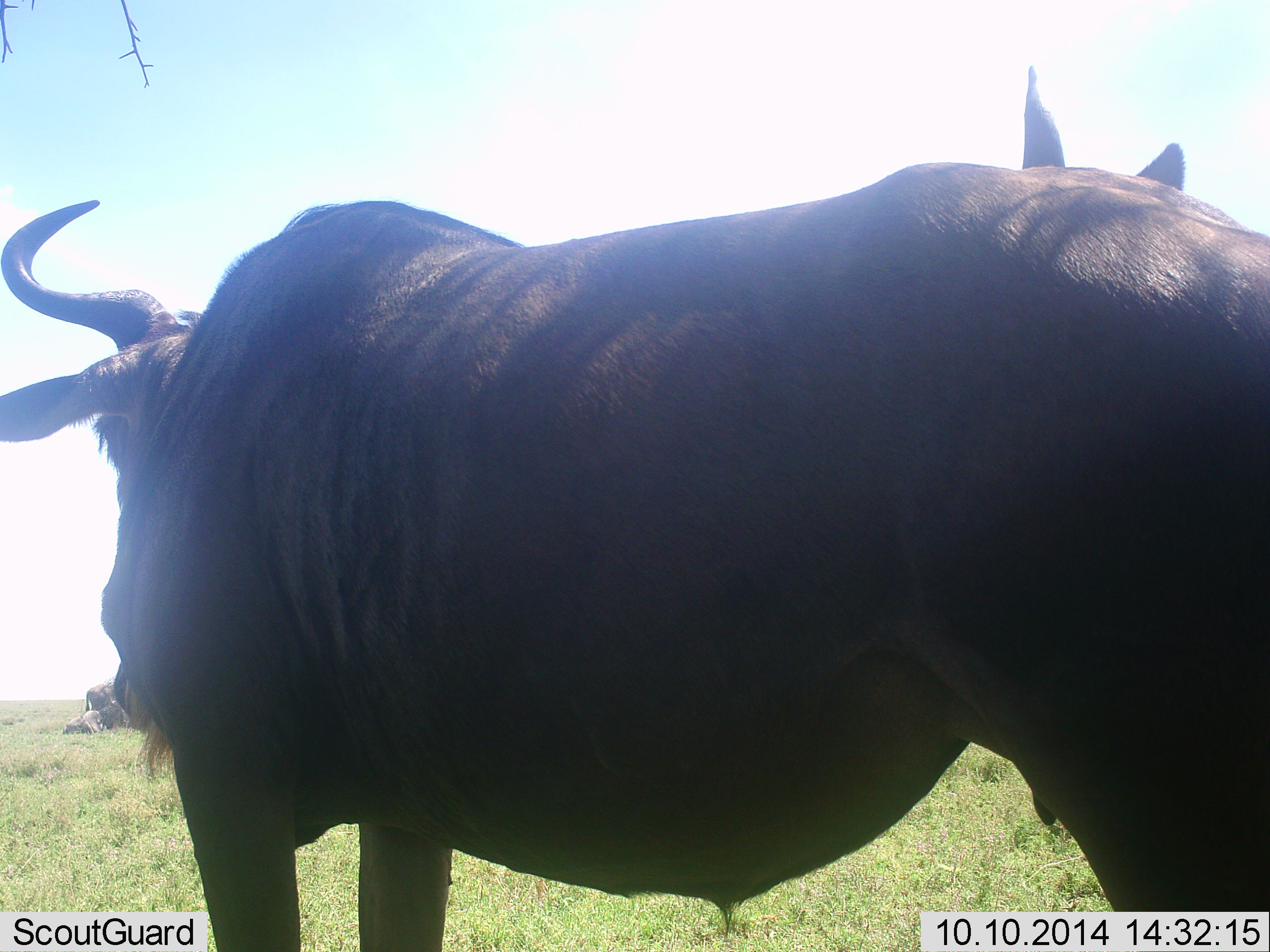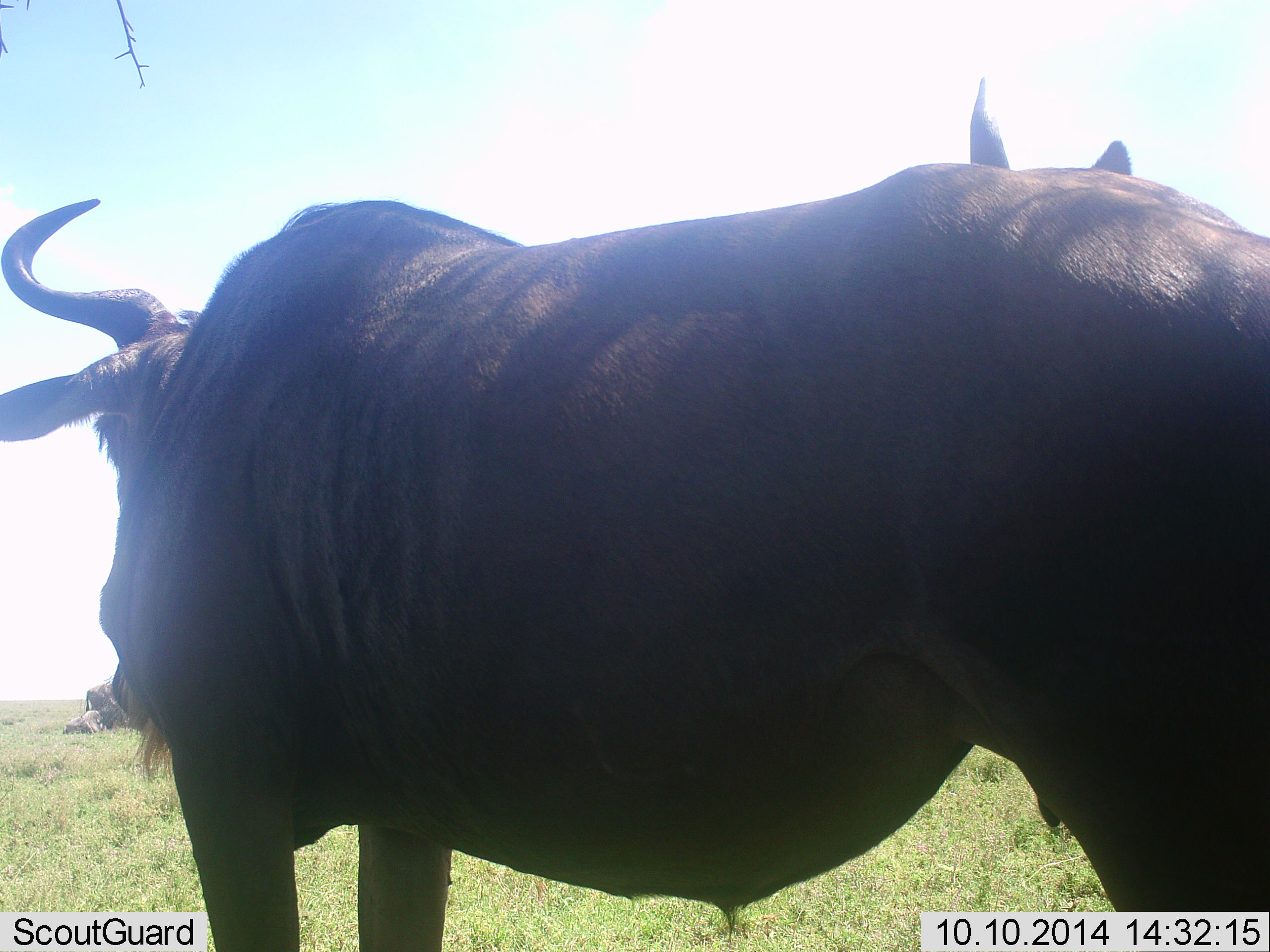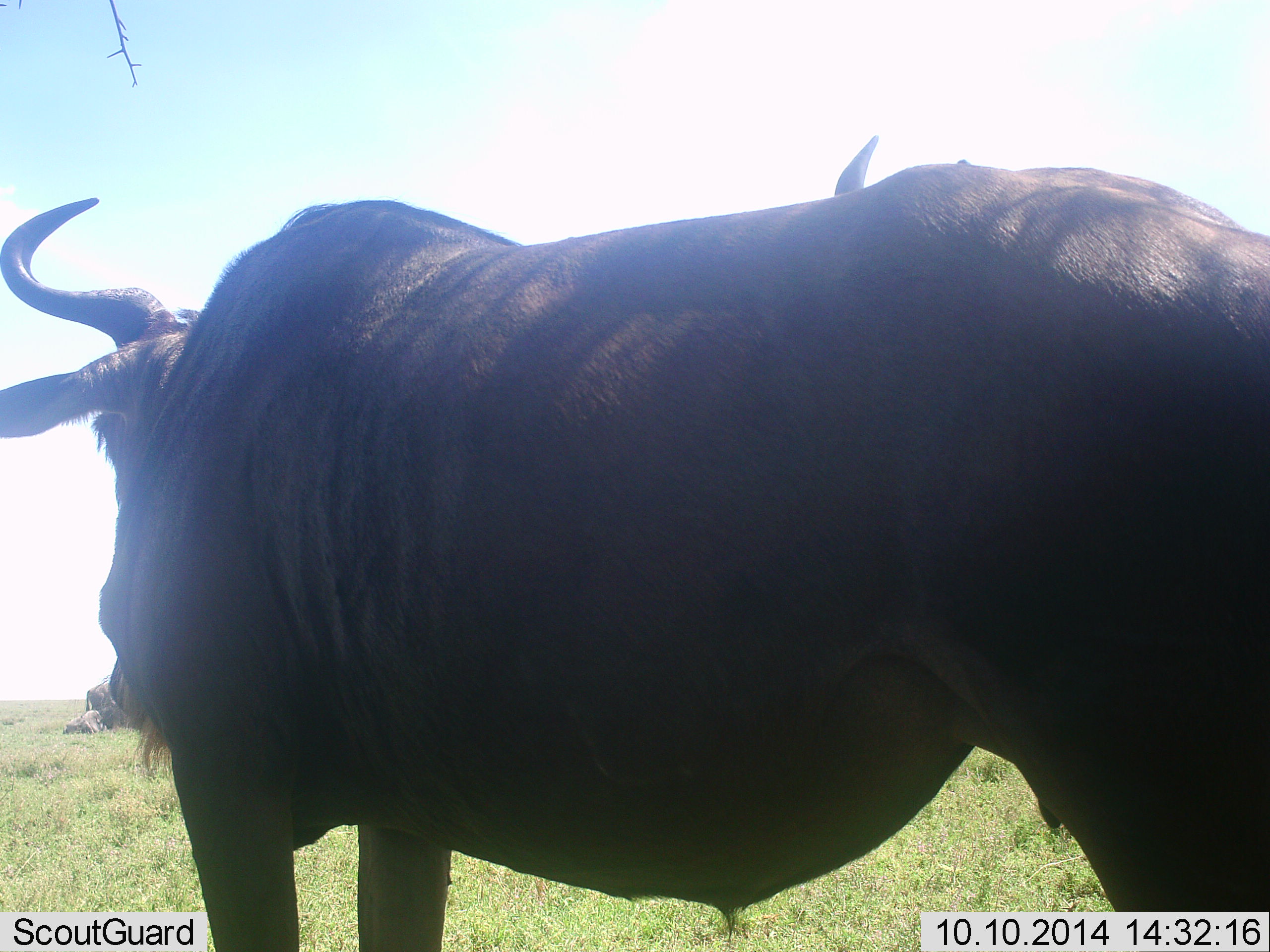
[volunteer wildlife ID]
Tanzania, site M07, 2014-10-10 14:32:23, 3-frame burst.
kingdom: Animalia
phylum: Chordata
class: Mammalia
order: Artiodactyla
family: Bovidae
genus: Connochaetes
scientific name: Connochaetes taurinus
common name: blue wildebeest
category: wildebeest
Wildebeest (blue wildebeest) (Connochaetes taurinus), count 2. Behavior (volunteer vote fractions): standing 90%, resting 20%, moving 0%, interacting 10%. Young present (vote fraction): 0%. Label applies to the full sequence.